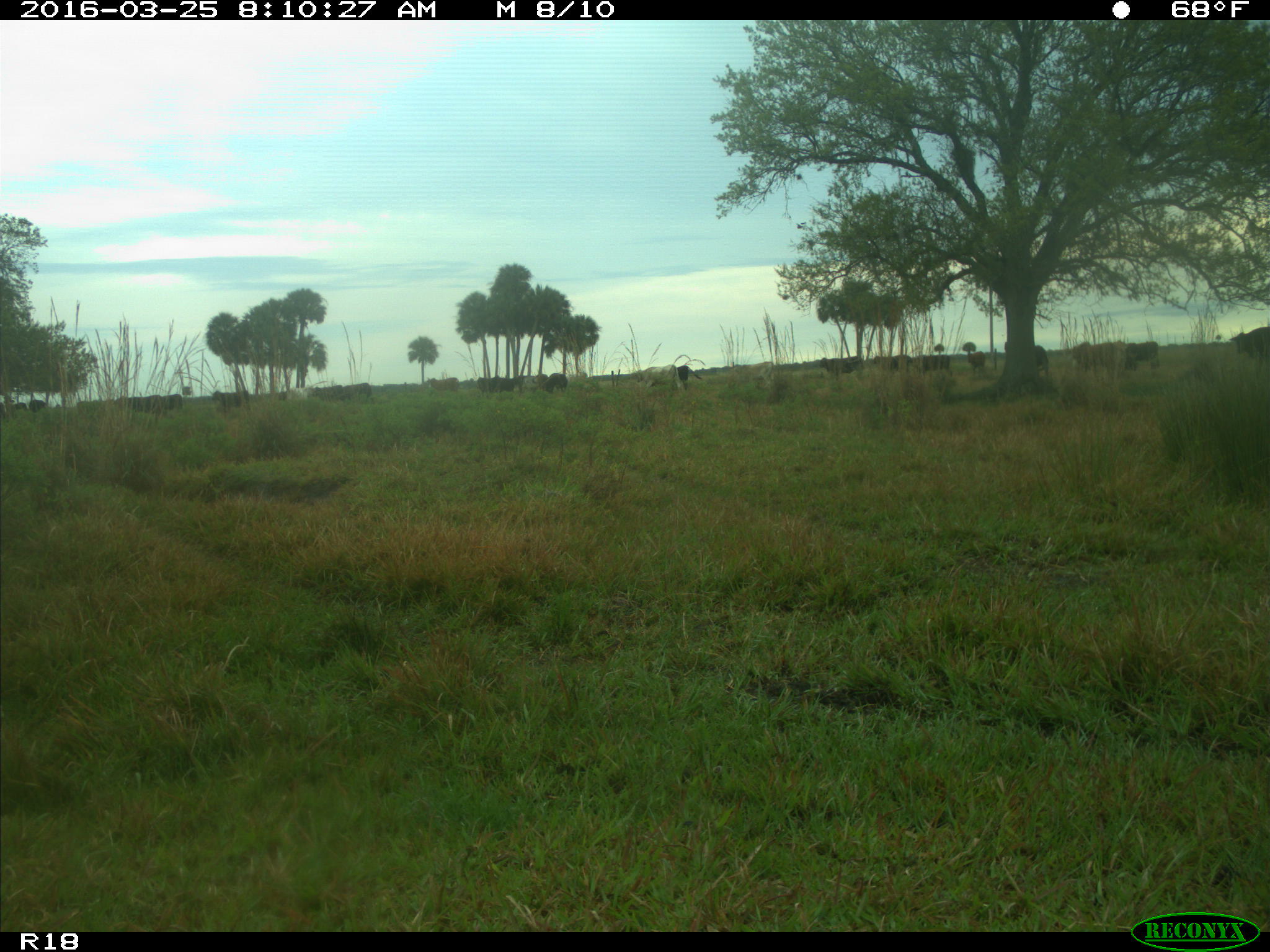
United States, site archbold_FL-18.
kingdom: Animalia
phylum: Chordata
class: Mammalia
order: Artiodactyla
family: Bovidae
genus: Bos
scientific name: Bos taurus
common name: domestic cow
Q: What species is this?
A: Bos taurus (domestic cow).